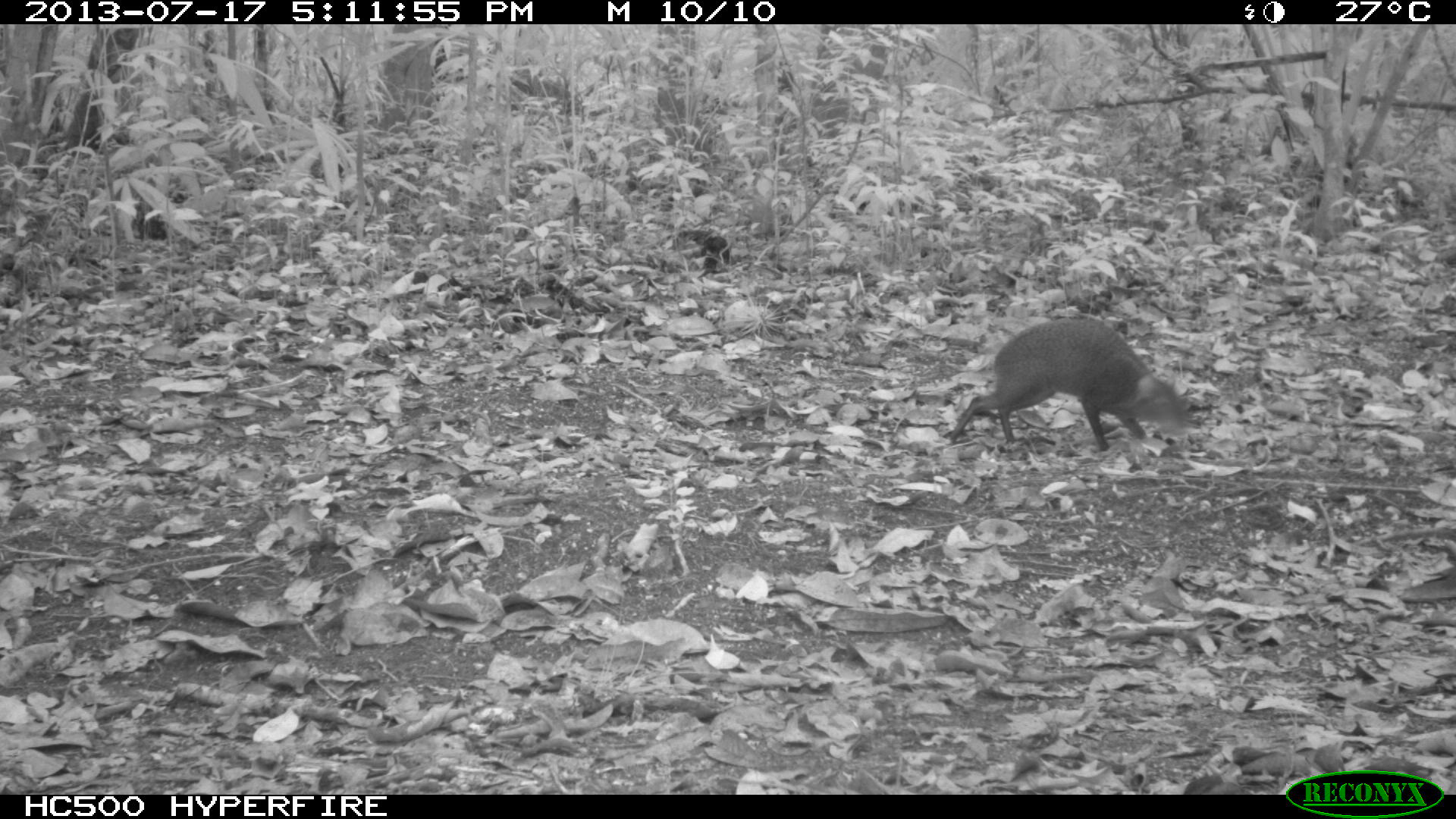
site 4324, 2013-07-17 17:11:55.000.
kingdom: Animalia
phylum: Chordata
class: Mammalia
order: Rodentia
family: Dasyproctidae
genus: Dasyprocta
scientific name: Dasyprocta punctata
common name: central american agouti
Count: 1.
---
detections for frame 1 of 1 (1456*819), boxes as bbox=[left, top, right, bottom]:
dasyprocta punctata: bbox=[949, 317, 1187, 451]